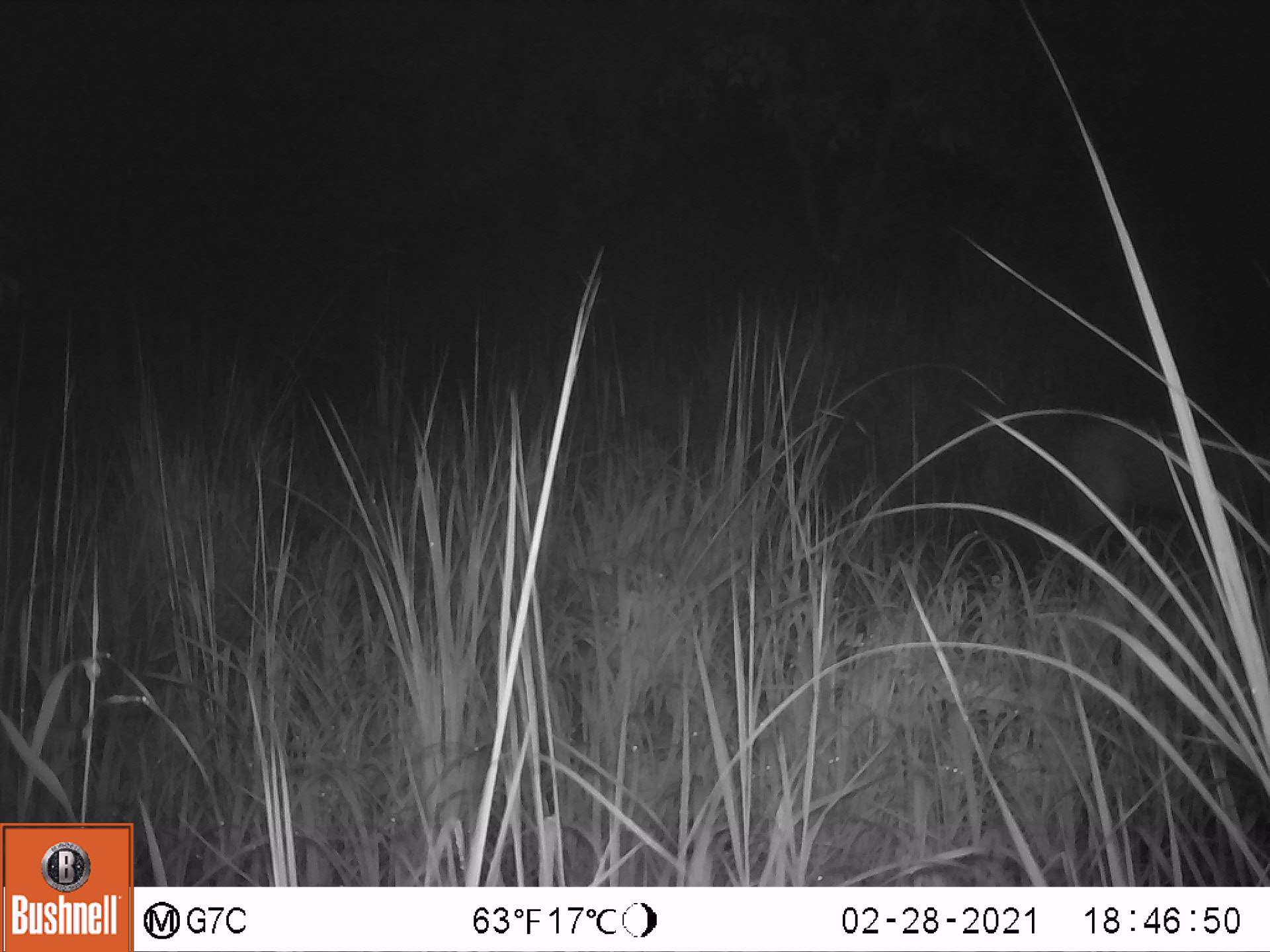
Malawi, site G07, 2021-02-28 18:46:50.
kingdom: Animalia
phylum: Chordata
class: Mammalia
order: Artiodactyla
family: Bovidae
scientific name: Antilopinae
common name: small antelope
Small antelope (Antilopinae), count 1.